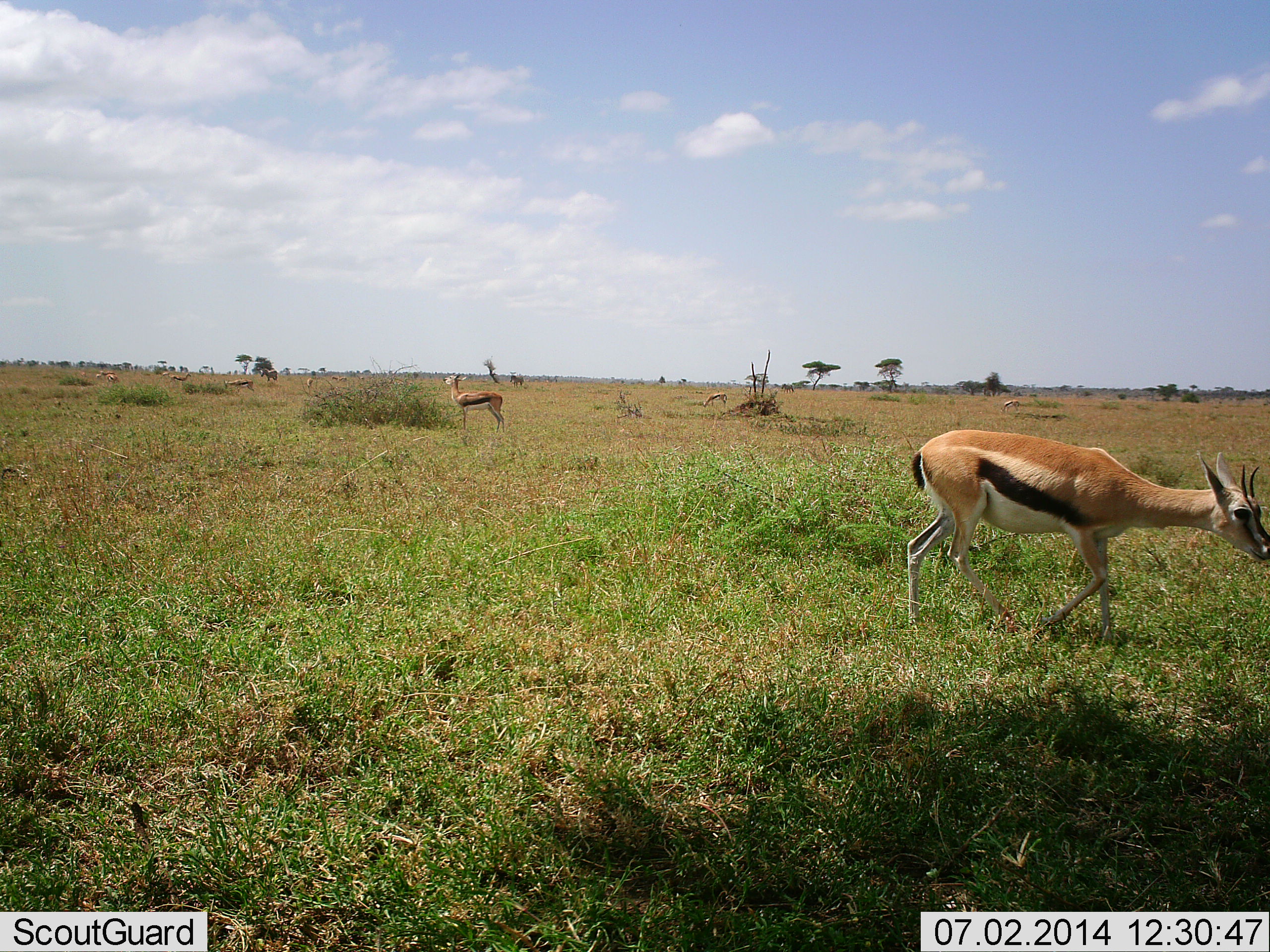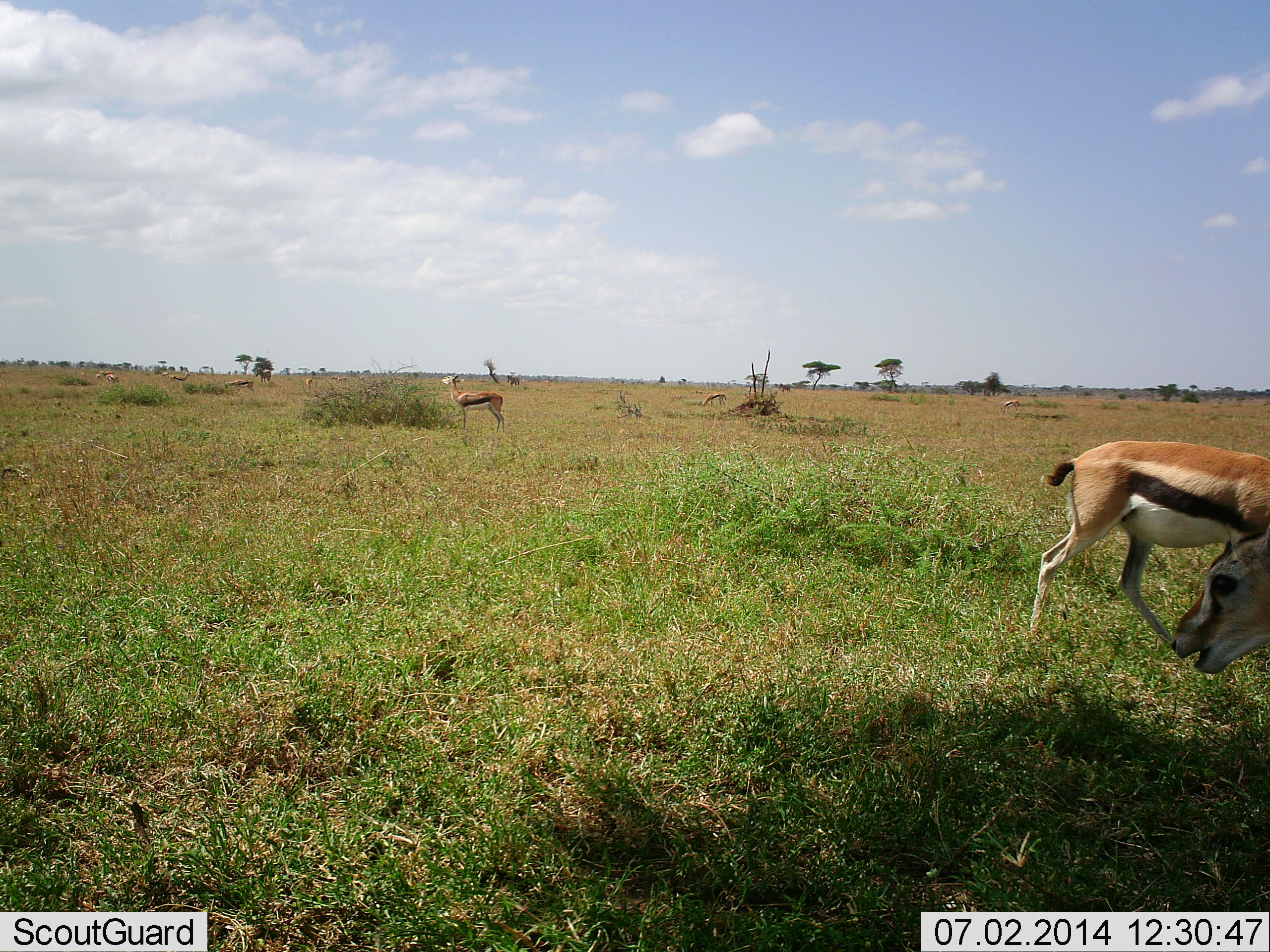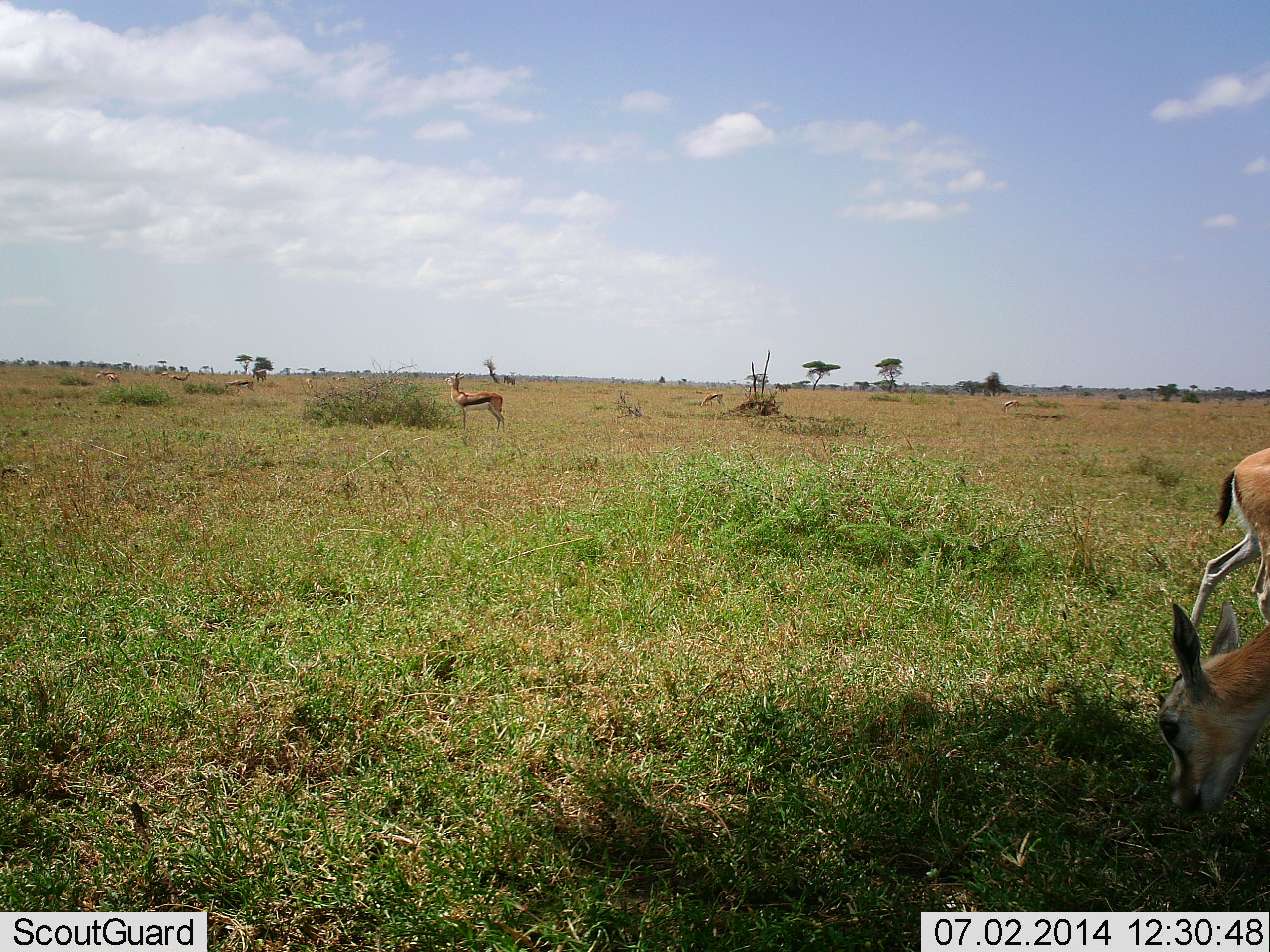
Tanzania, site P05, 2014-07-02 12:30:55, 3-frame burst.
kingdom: Animalia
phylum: Chordata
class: Mammalia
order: Artiodactyla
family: Bovidae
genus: Eudorcas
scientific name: Eudorcas thomsonii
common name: thomson's gazelle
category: gazellethomsons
Gazellethomsons (thomson's gazelle) (Eudorcas thomsonii), count 4. Behavior (volunteer vote fractions): standing 55%, resting 0%, moving 73%, interacting 0%. Young present (vote fraction): 0%. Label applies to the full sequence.